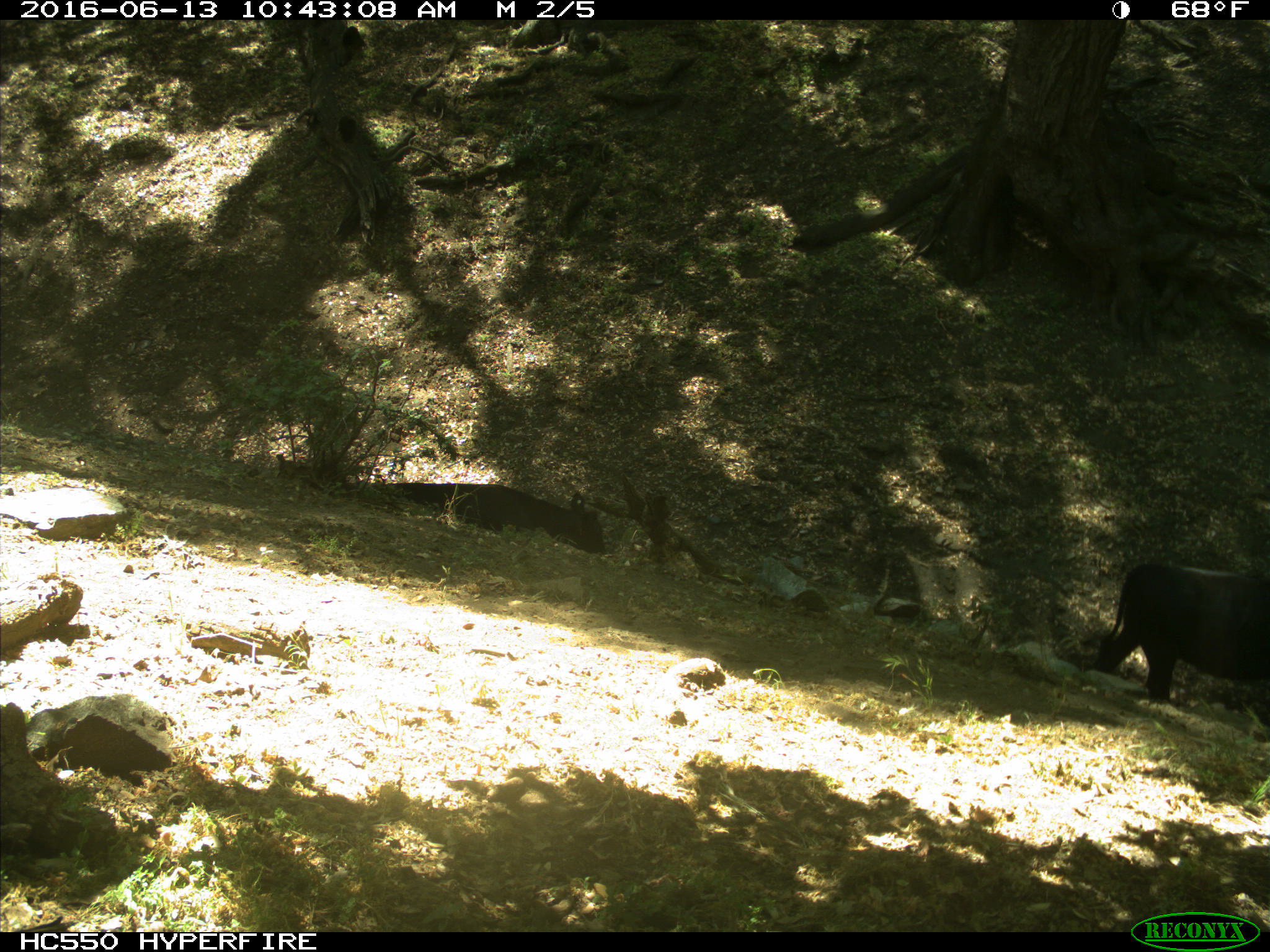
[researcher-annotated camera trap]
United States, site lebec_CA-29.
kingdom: Animalia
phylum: Chordata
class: Mammalia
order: Artiodactyla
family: Bovidae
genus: Bos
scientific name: Bos taurus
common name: domestic cow